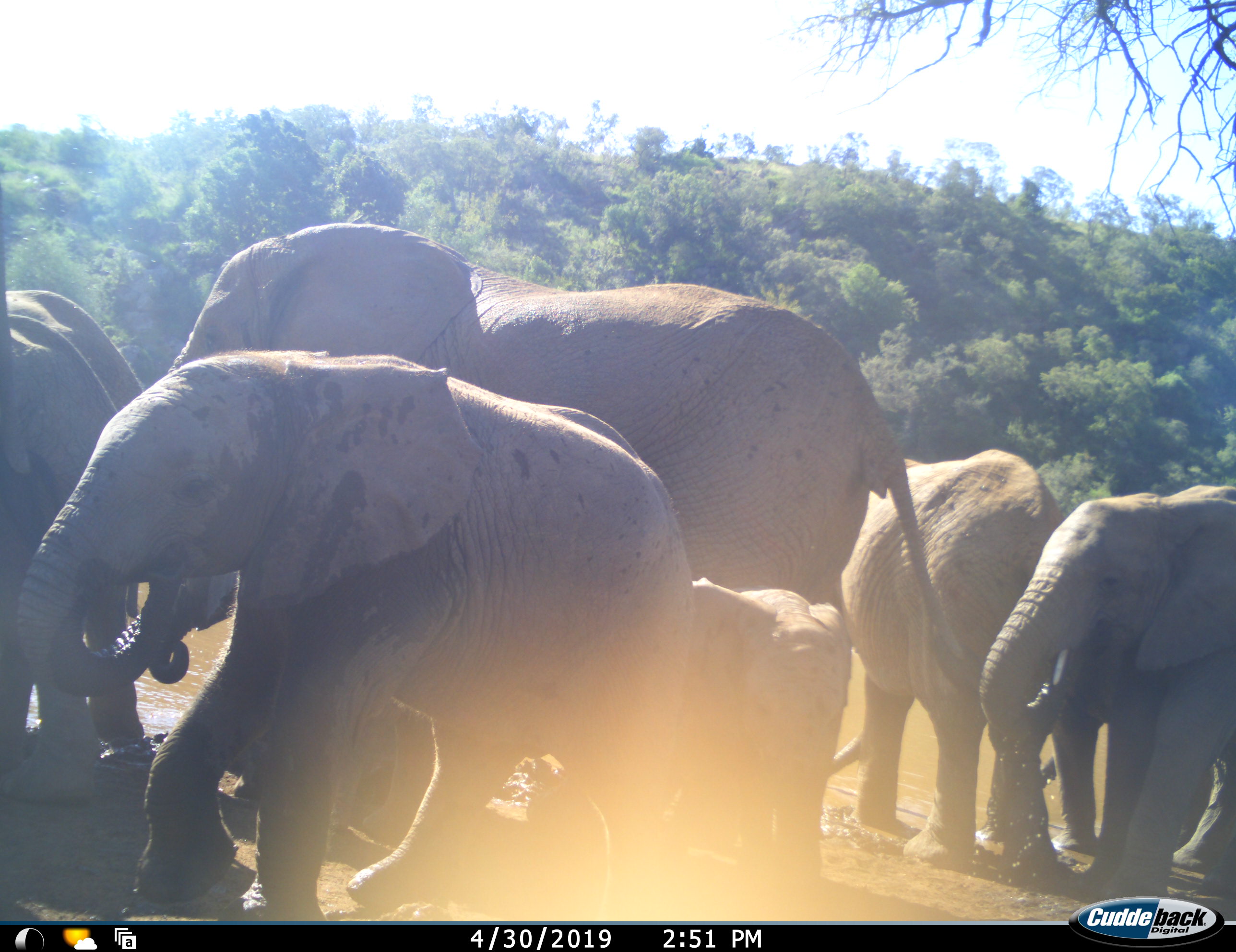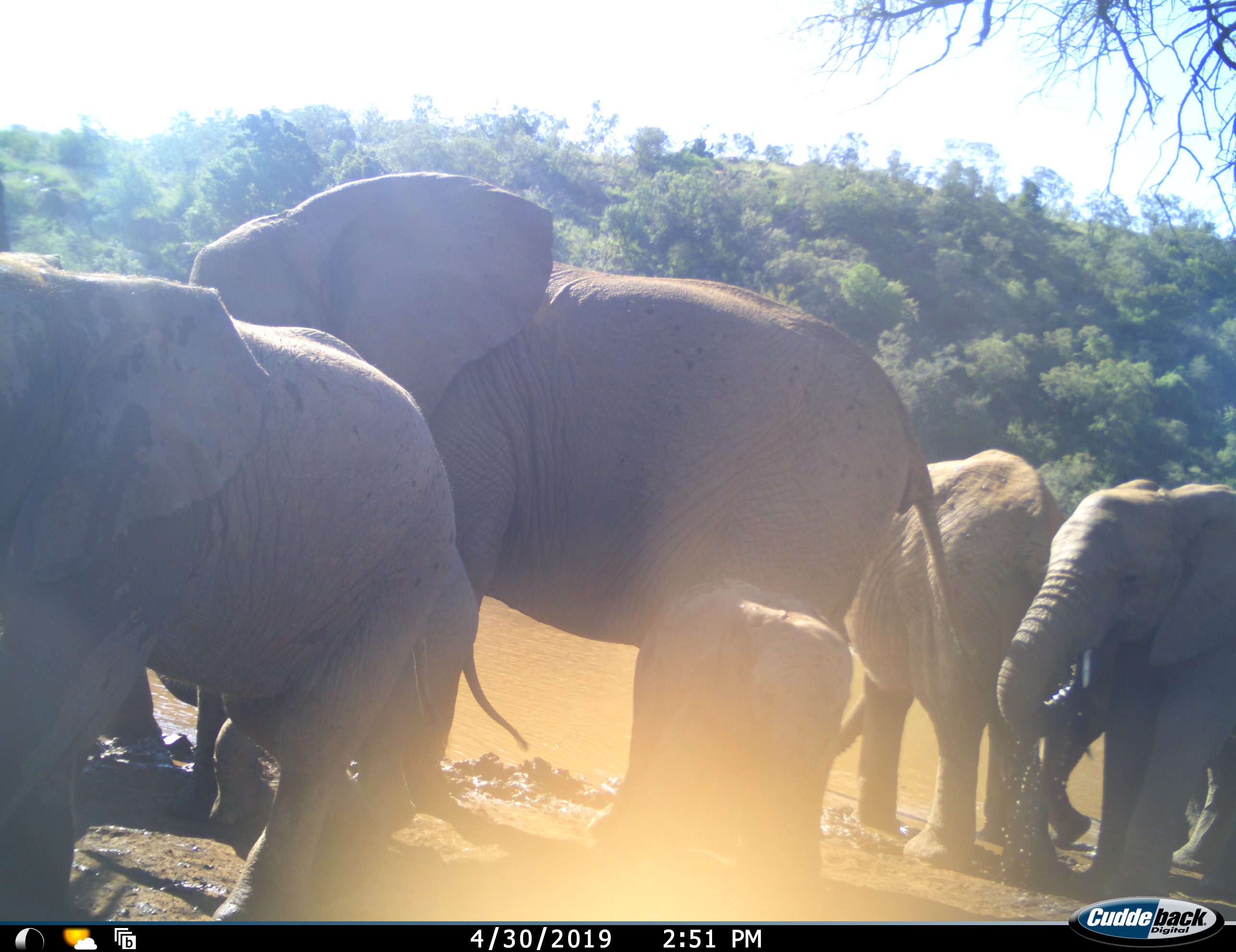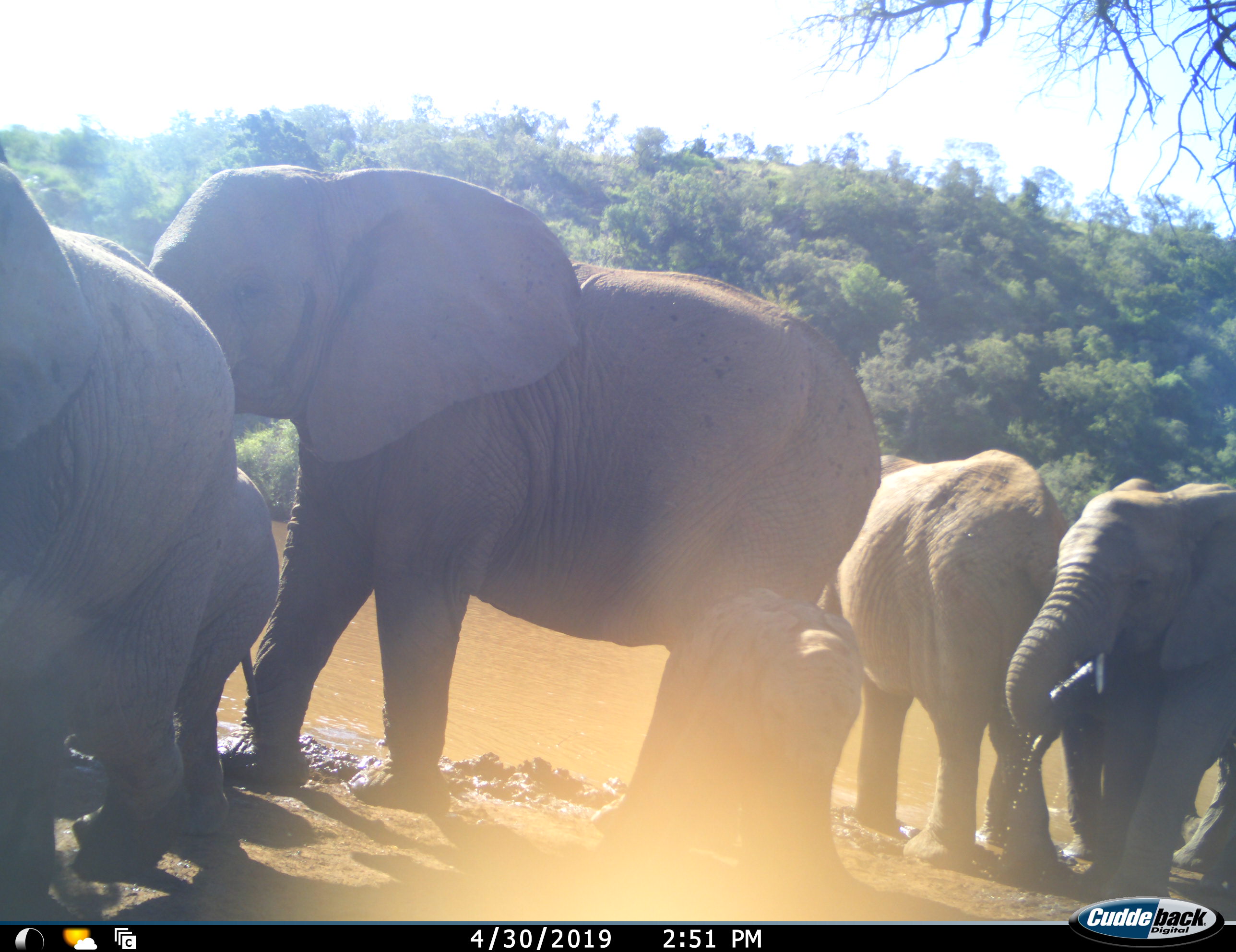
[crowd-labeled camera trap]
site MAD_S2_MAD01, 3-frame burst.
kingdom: Animalia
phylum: Chordata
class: Mammalia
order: Proboscidea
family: Elephantidae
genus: Loxodonta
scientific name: Loxodonta africana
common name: african bush elephant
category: elephant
Elephant (african bush elephant) (Loxodonta africana), count 7. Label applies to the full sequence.